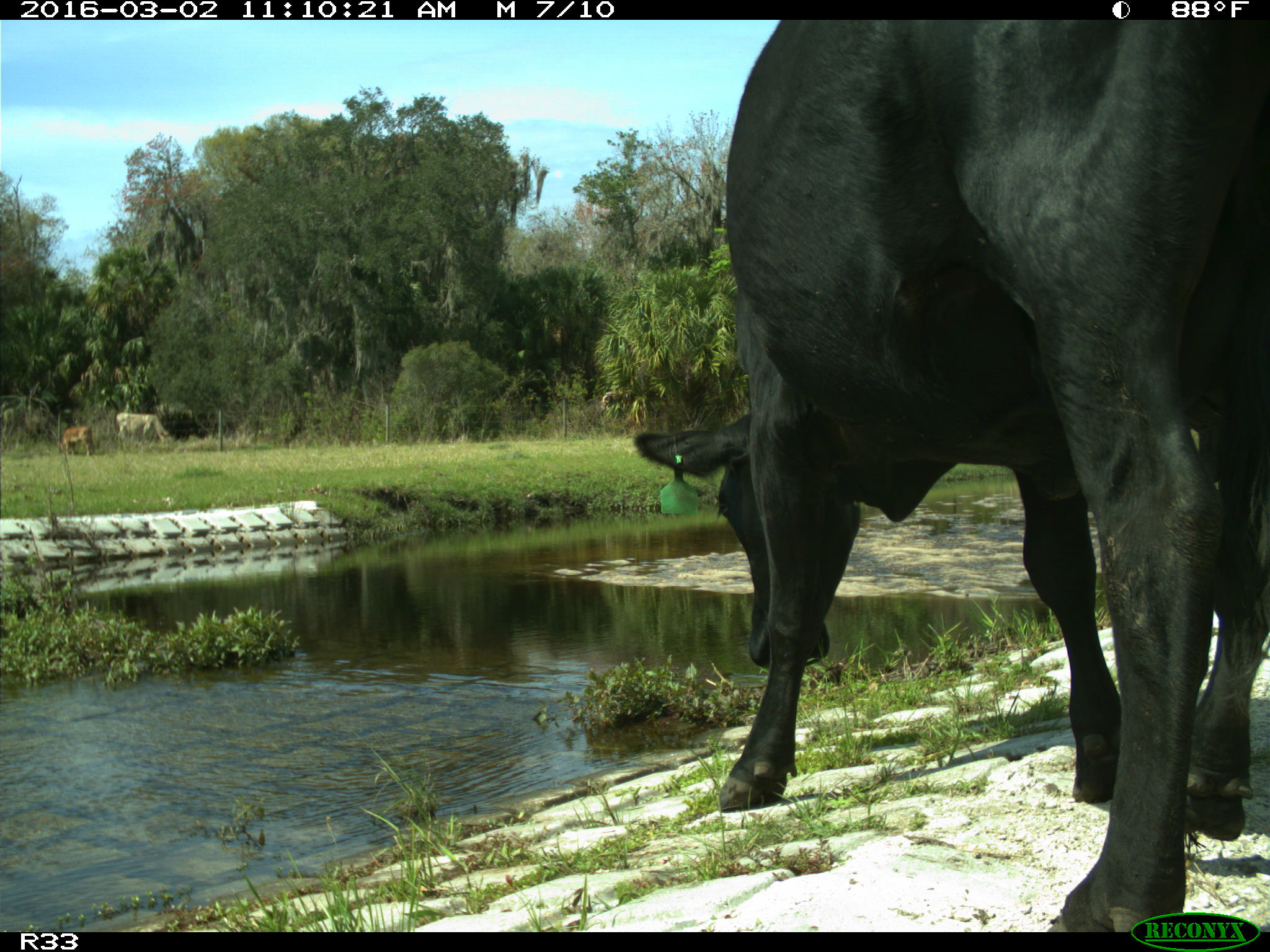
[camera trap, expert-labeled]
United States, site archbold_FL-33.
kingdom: Animalia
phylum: Chordata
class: Mammalia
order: Artiodactyla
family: Bovidae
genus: Bos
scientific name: Bos taurus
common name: domestic cow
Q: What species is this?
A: Bos taurus (domestic cow).